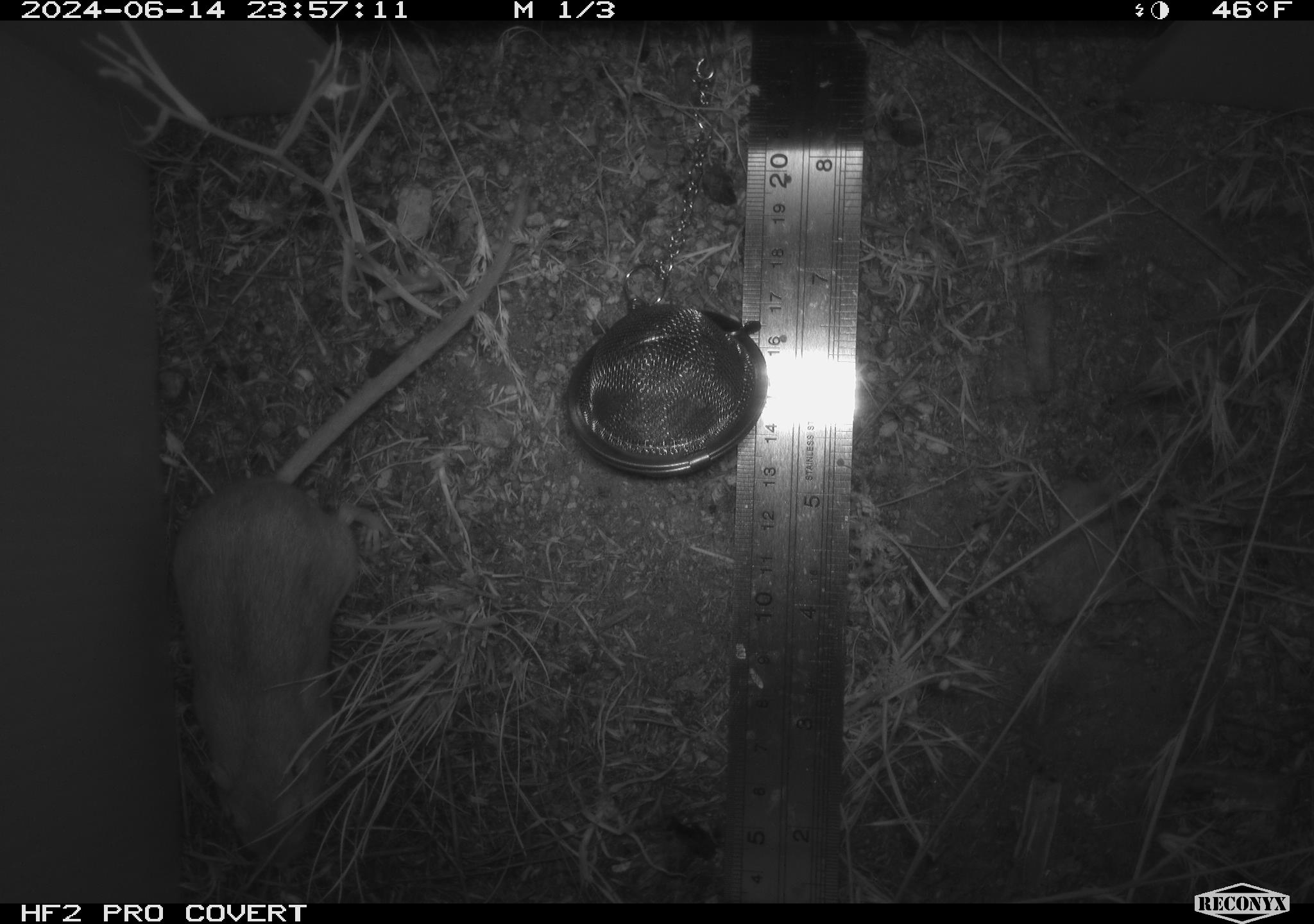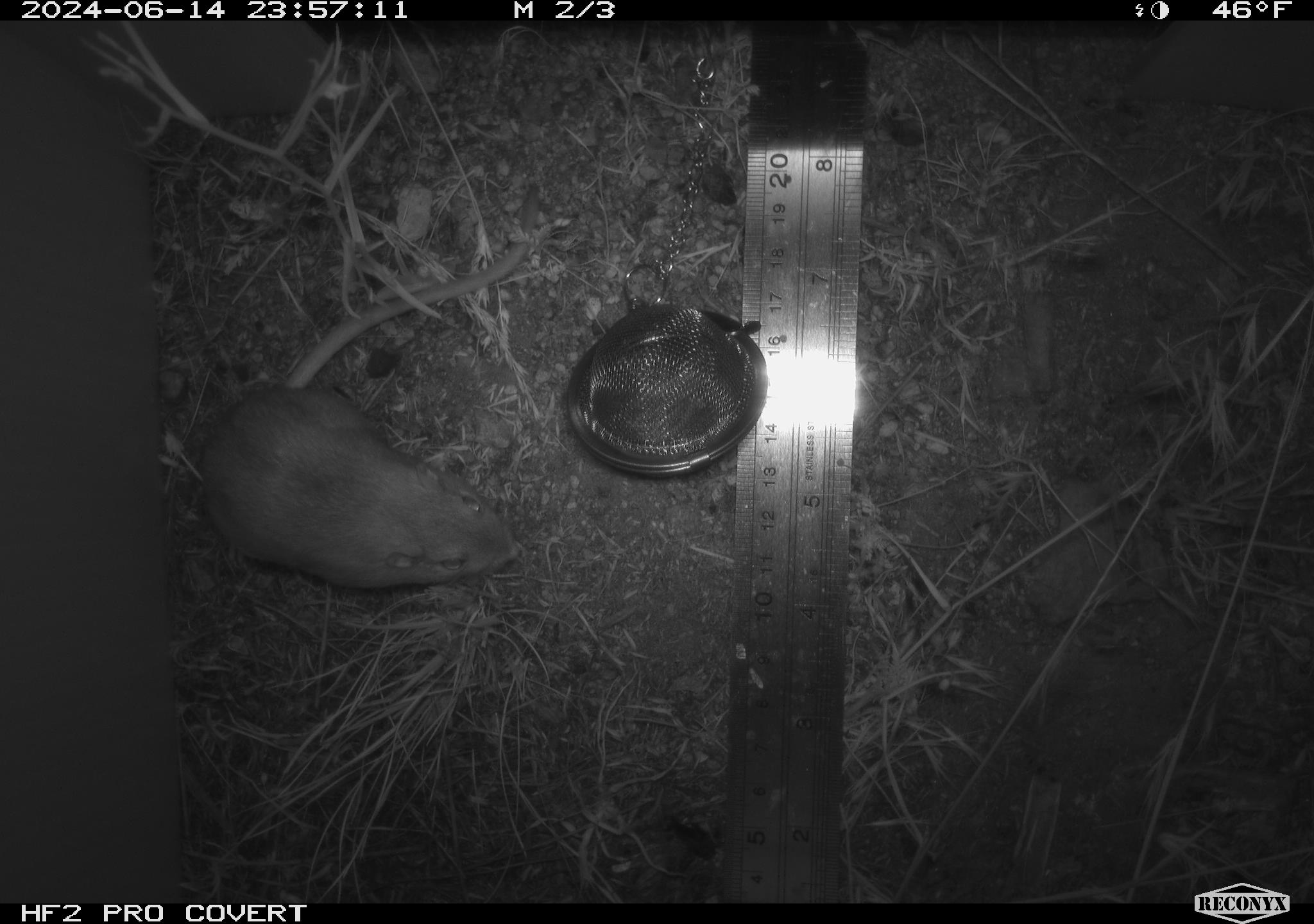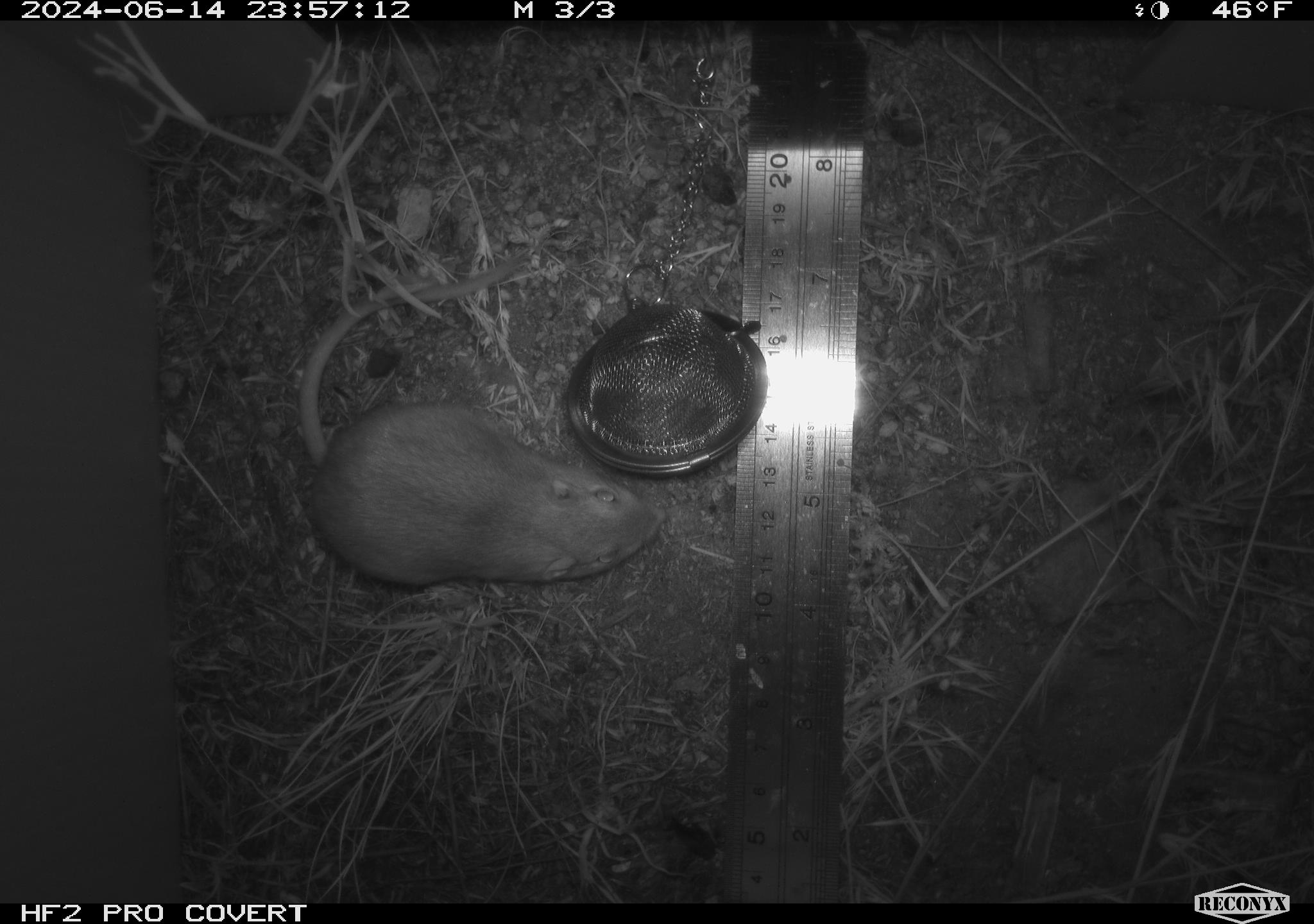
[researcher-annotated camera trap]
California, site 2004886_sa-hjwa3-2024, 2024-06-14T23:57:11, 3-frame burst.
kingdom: Animalia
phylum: Chordata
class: Mammalia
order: Rodentia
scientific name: Rodentia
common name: rodent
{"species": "rodent (Rodentia)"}